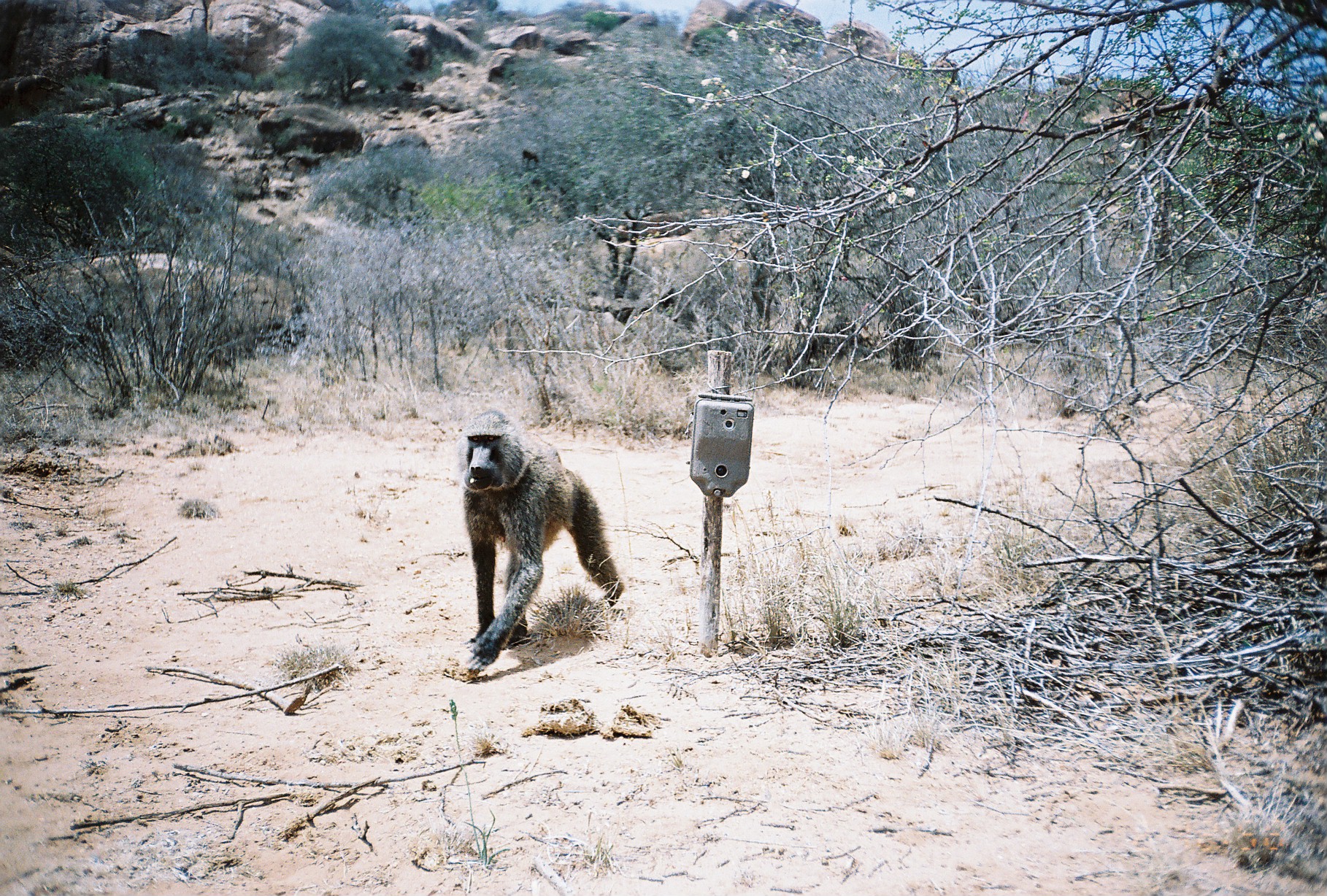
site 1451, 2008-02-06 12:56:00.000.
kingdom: Animalia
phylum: Chordata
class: Mammalia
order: Primates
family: Cercopithecidae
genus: Papio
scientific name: Papio anubis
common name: olive baboon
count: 1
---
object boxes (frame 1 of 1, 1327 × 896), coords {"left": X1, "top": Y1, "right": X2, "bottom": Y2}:
papio anubis: {"left": 455, "top": 408, "right": 623, "bottom": 673}